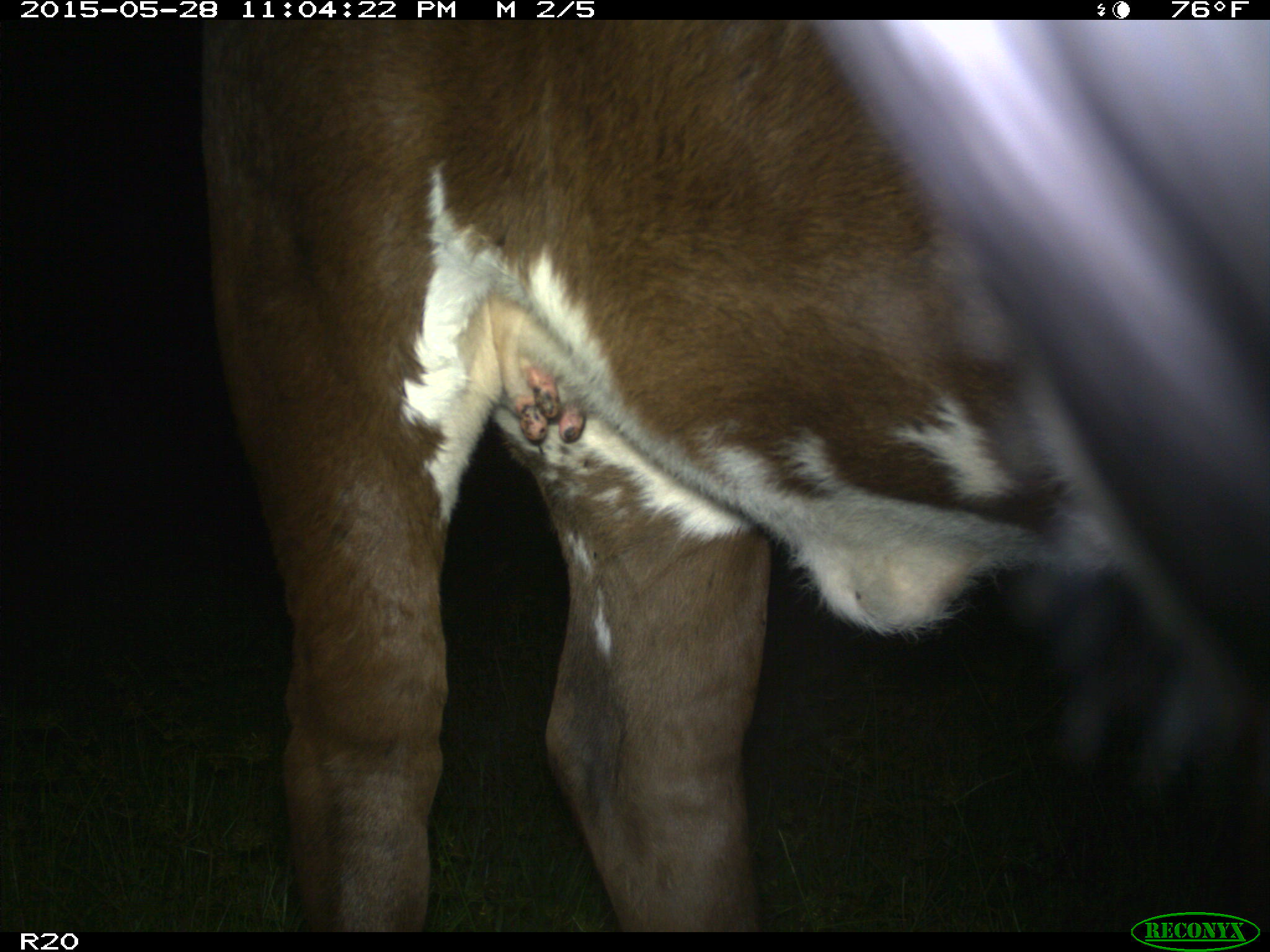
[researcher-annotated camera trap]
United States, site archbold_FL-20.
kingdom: Animalia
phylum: Chordata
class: Mammalia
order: Artiodactyla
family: Bovidae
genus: Bos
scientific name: Bos taurus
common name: domestic cow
Bos taurus (domestic cow).